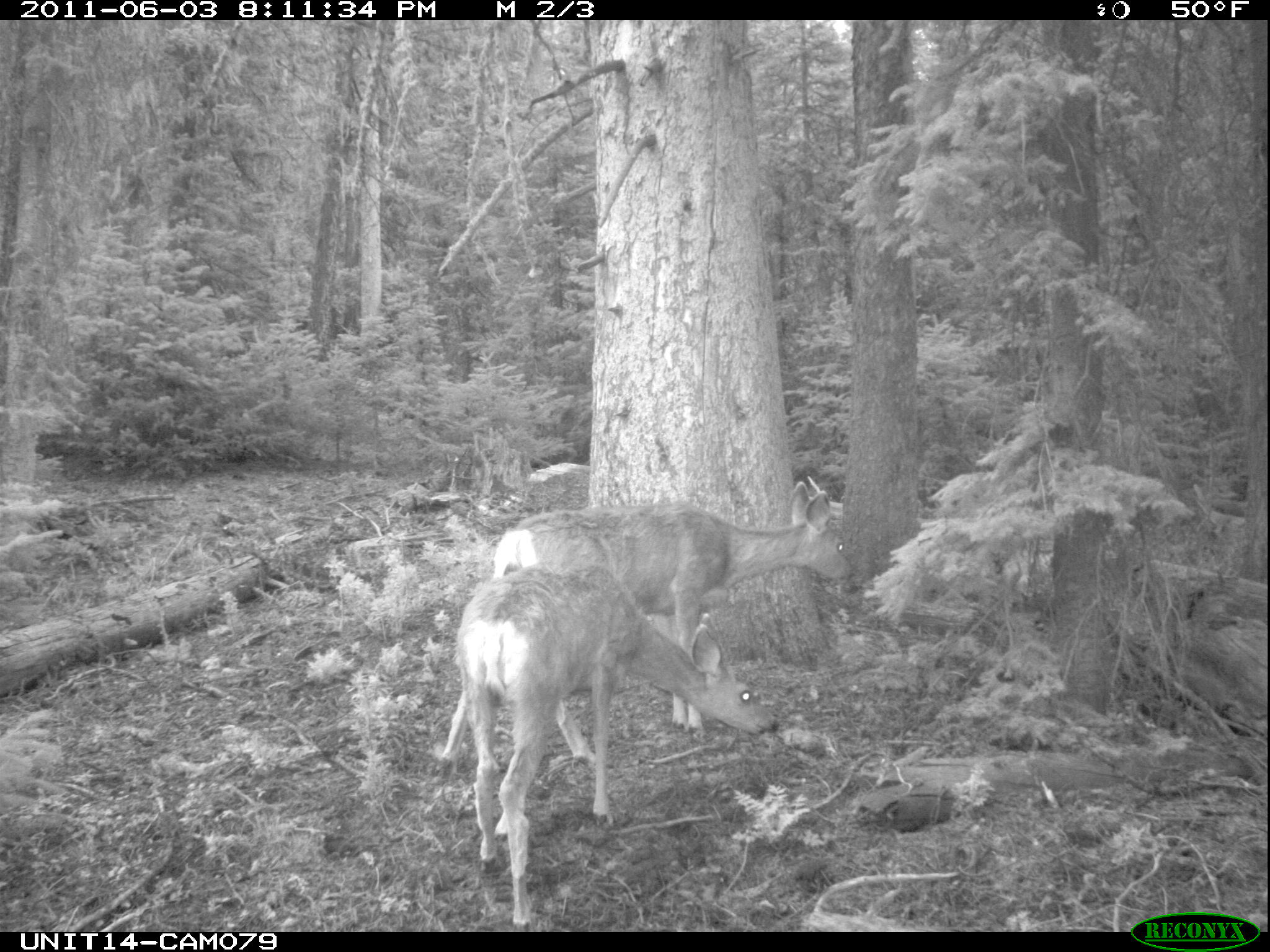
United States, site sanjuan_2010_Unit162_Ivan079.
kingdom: Animalia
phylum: Chordata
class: Mammalia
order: Artiodactyla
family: Cervidae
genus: Odocoileus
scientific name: Odocoileus hemionus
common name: mule deer